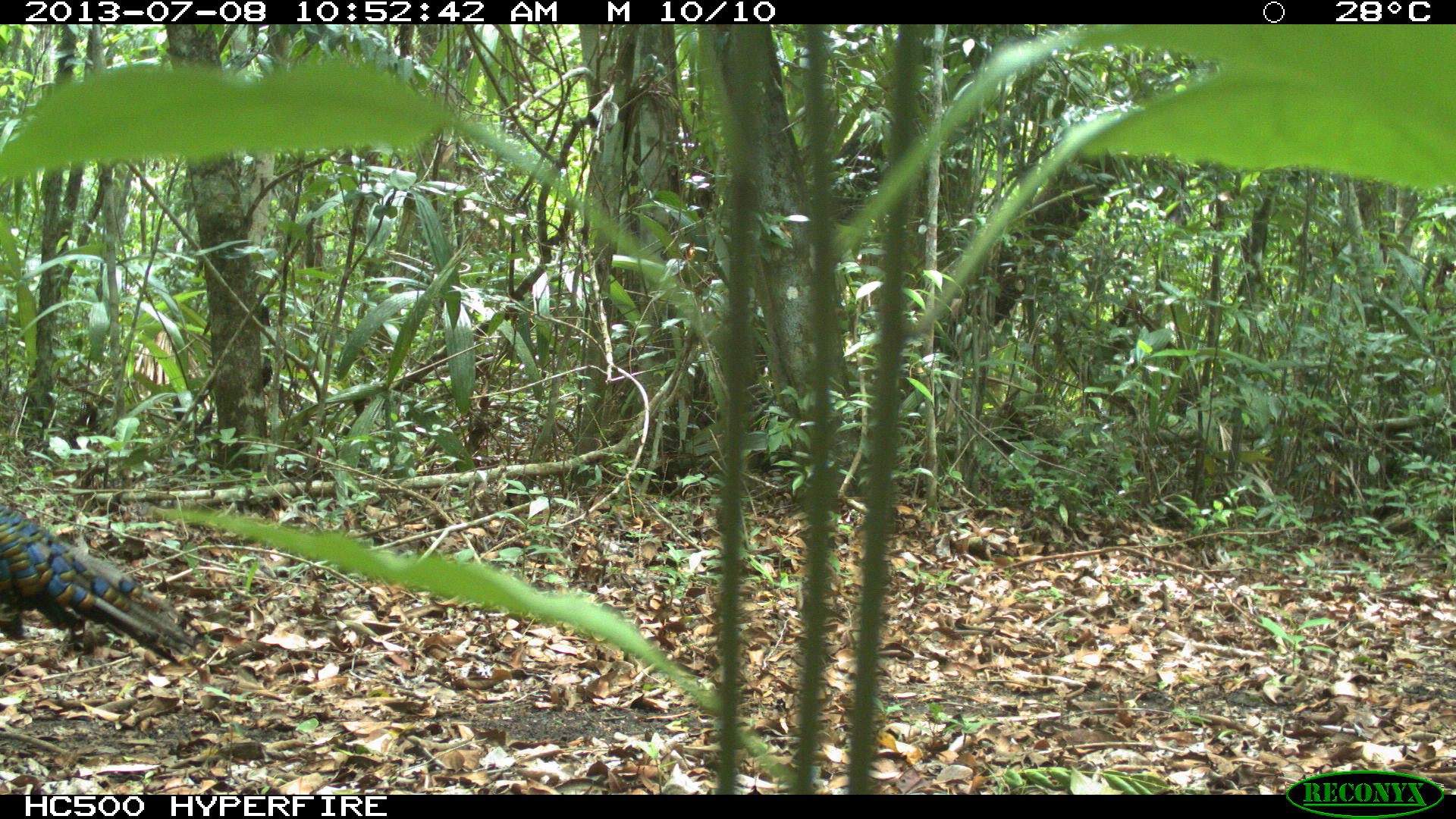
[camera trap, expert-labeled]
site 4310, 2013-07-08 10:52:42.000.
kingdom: Animalia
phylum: Chordata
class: Aves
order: Galliformes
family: Phasianidae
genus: Meleagris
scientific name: Meleagris ocellata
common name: ocellated turkey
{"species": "Meleagris ocellata (ocellated turkey)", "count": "1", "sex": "male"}